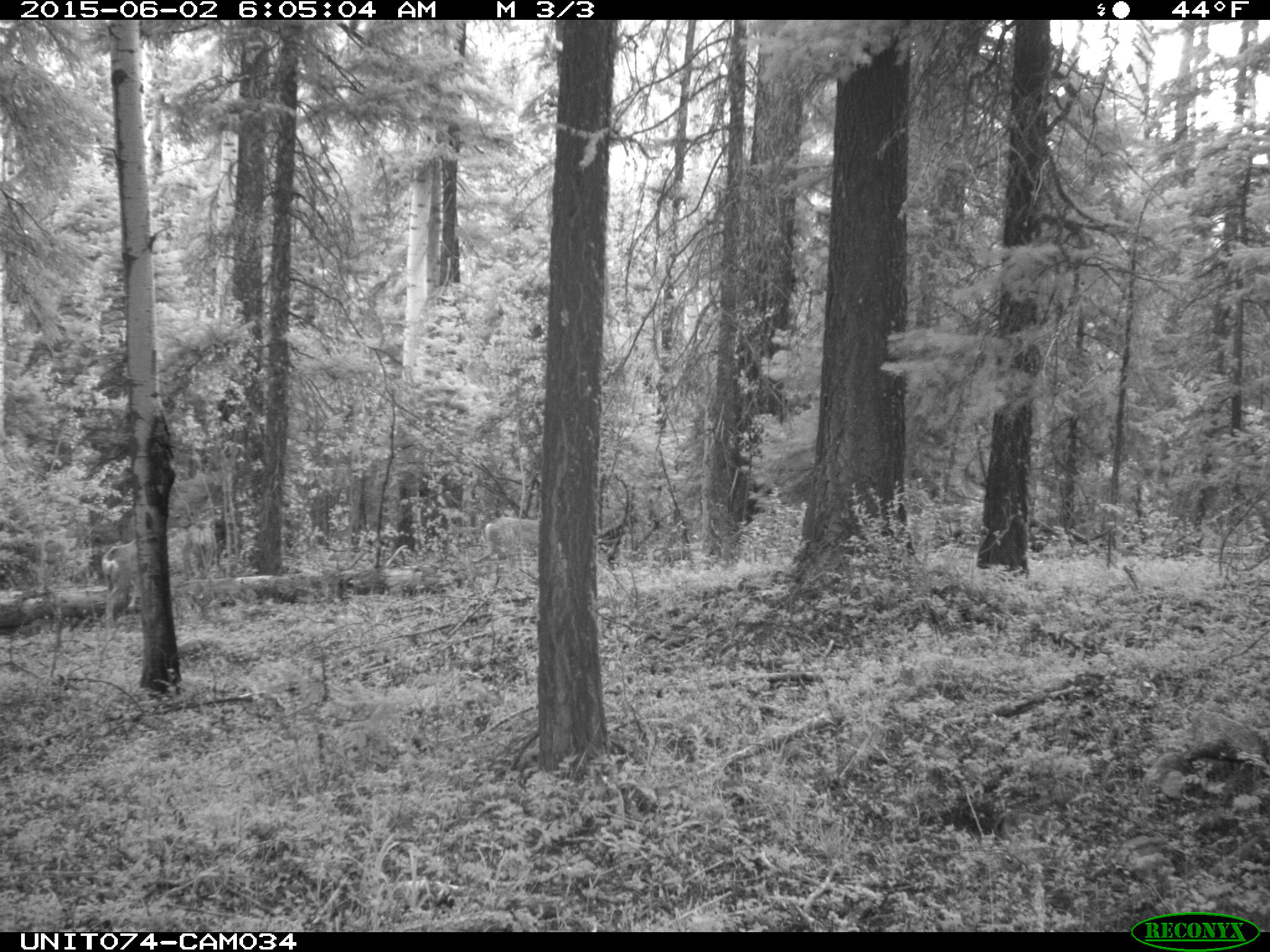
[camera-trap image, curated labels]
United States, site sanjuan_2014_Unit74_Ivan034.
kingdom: Animalia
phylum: Chordata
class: Mammalia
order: Artiodactyla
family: Cervidae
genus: Odocoileus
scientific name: Odocoileus hemionus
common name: mule deer